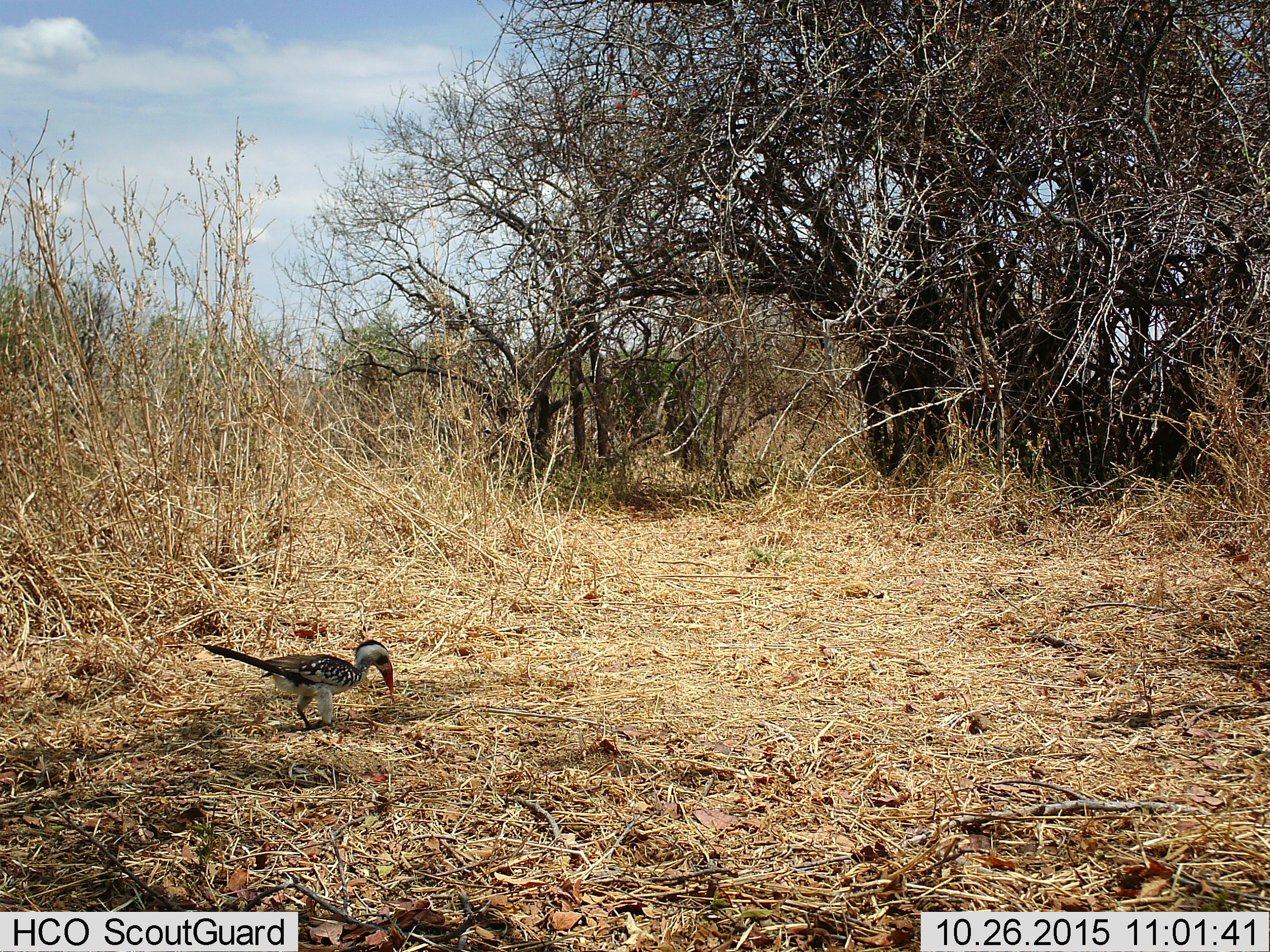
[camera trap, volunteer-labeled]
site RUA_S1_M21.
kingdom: Animalia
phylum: Chordata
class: Aves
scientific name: Aves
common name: bird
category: birdother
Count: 1.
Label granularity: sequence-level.